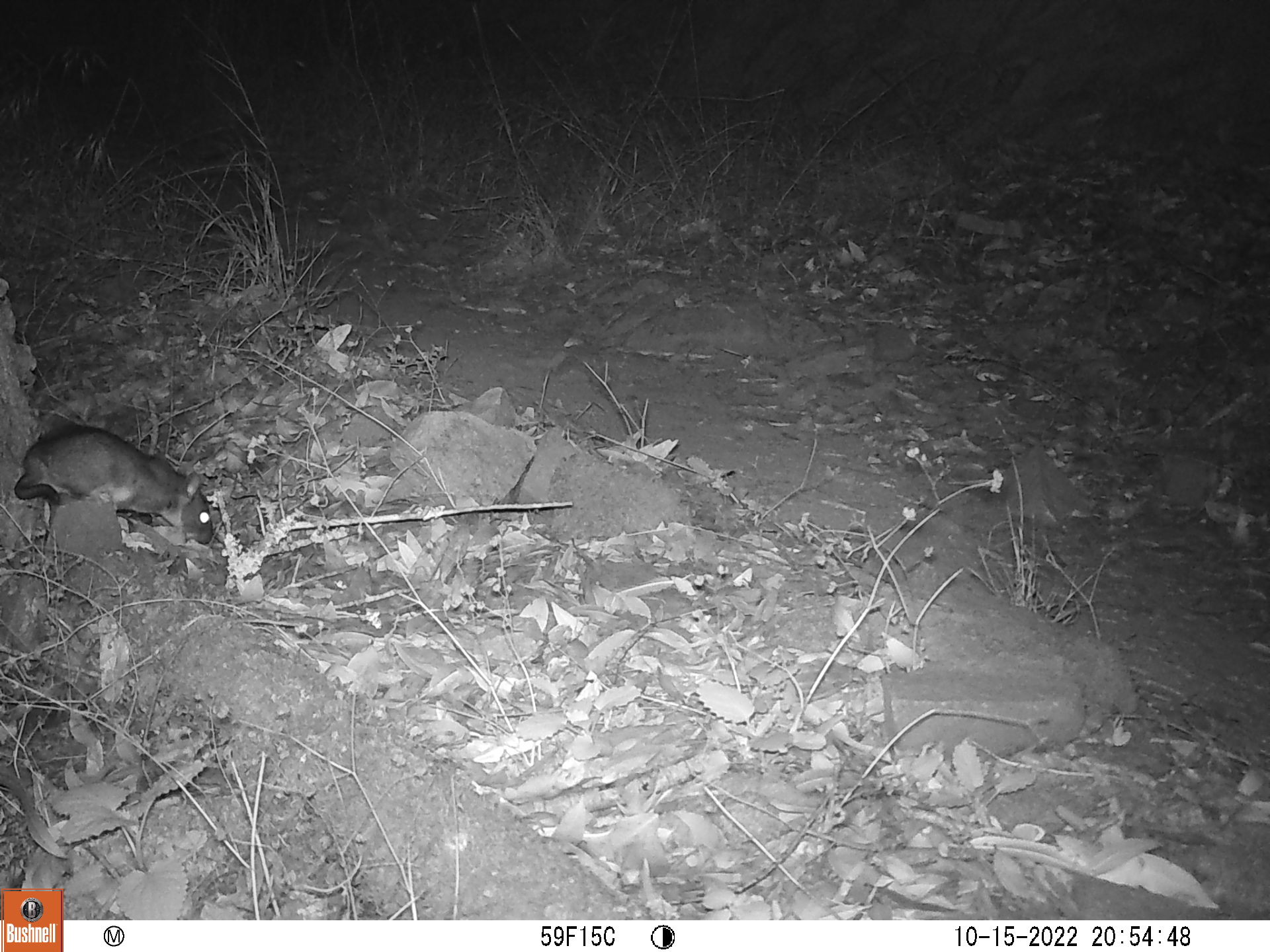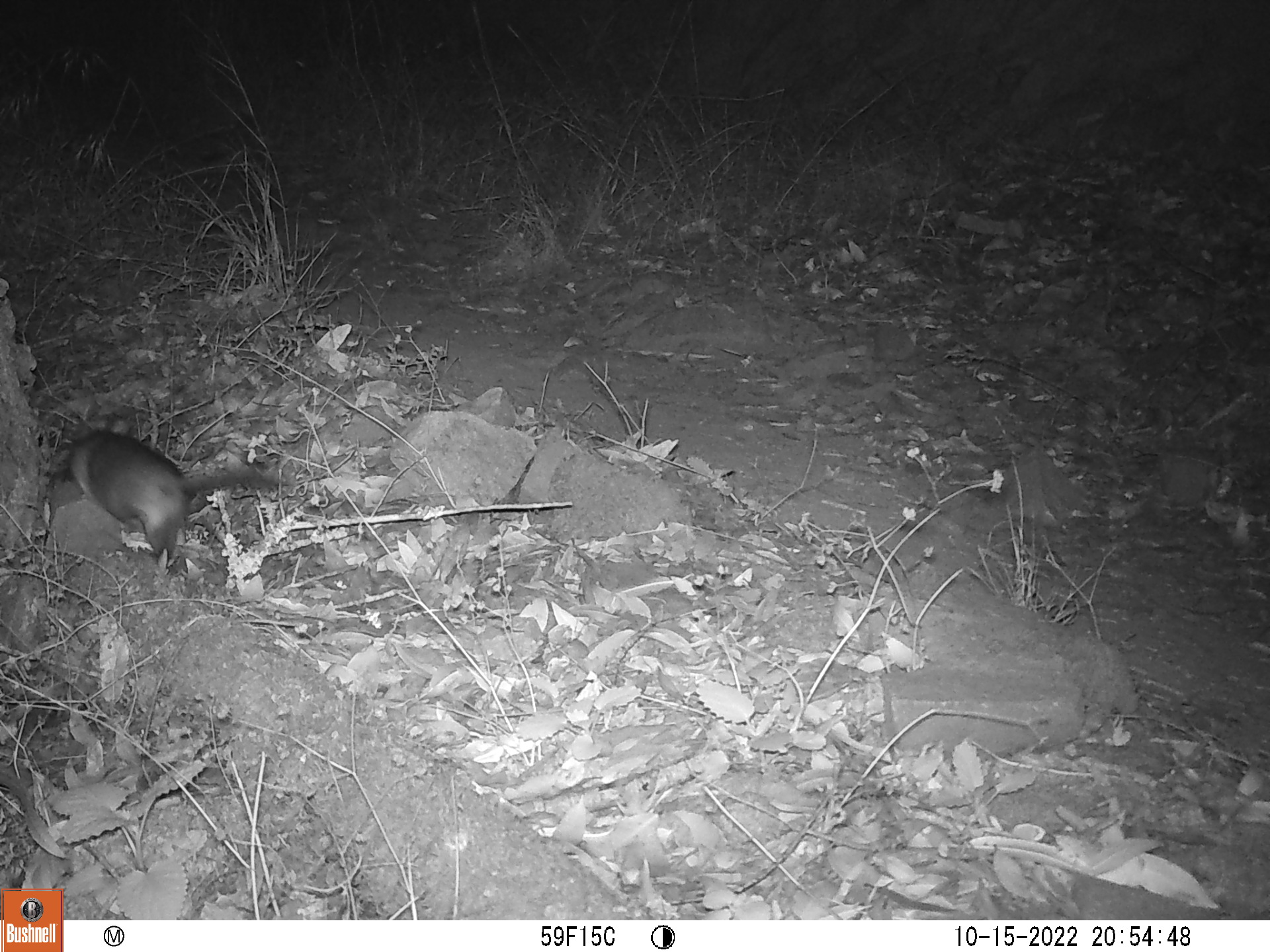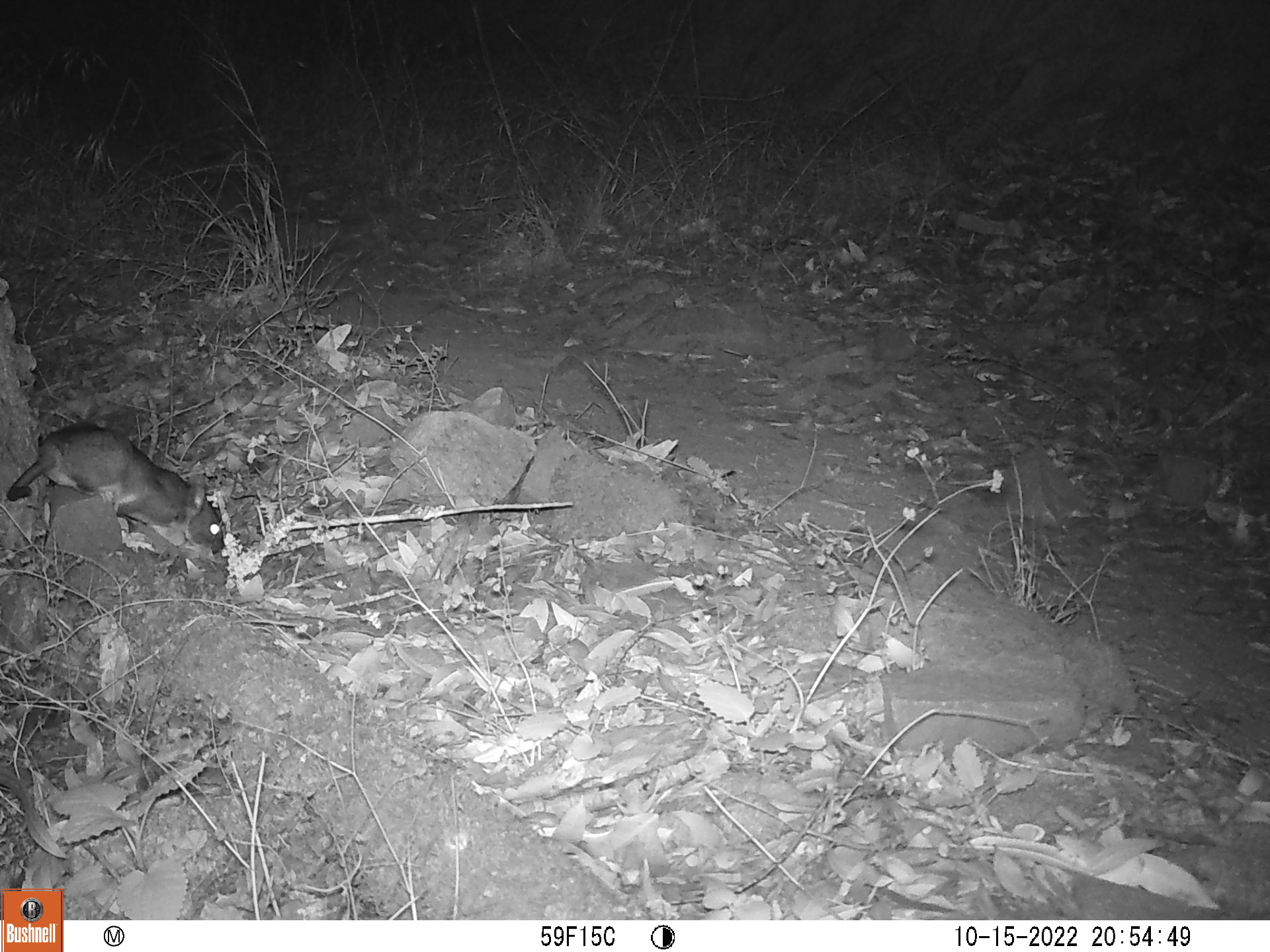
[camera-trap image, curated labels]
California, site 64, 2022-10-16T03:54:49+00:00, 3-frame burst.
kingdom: Animalia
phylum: Chordata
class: Mammalia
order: Rodentia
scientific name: Rodentia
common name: mouse or rat